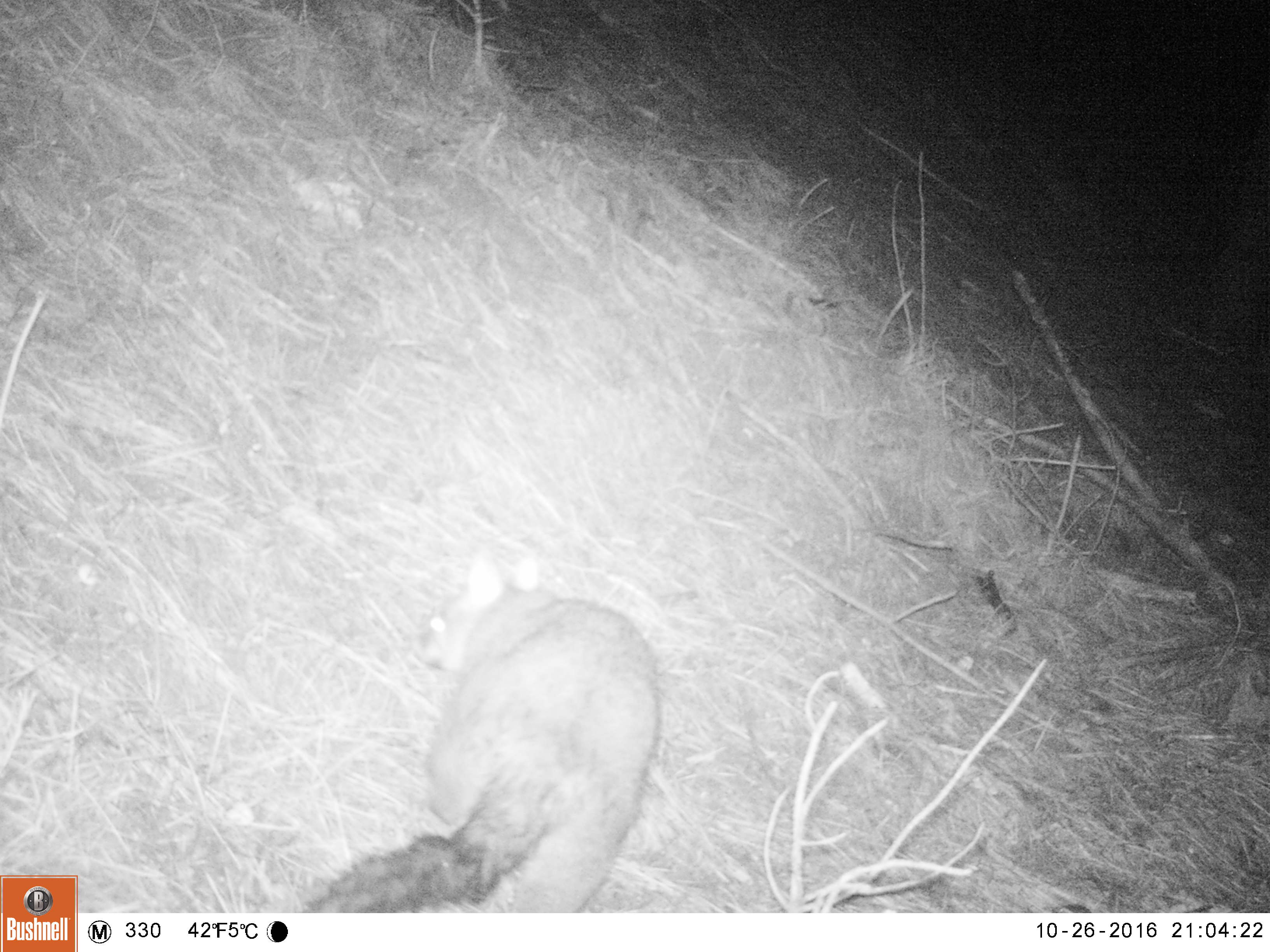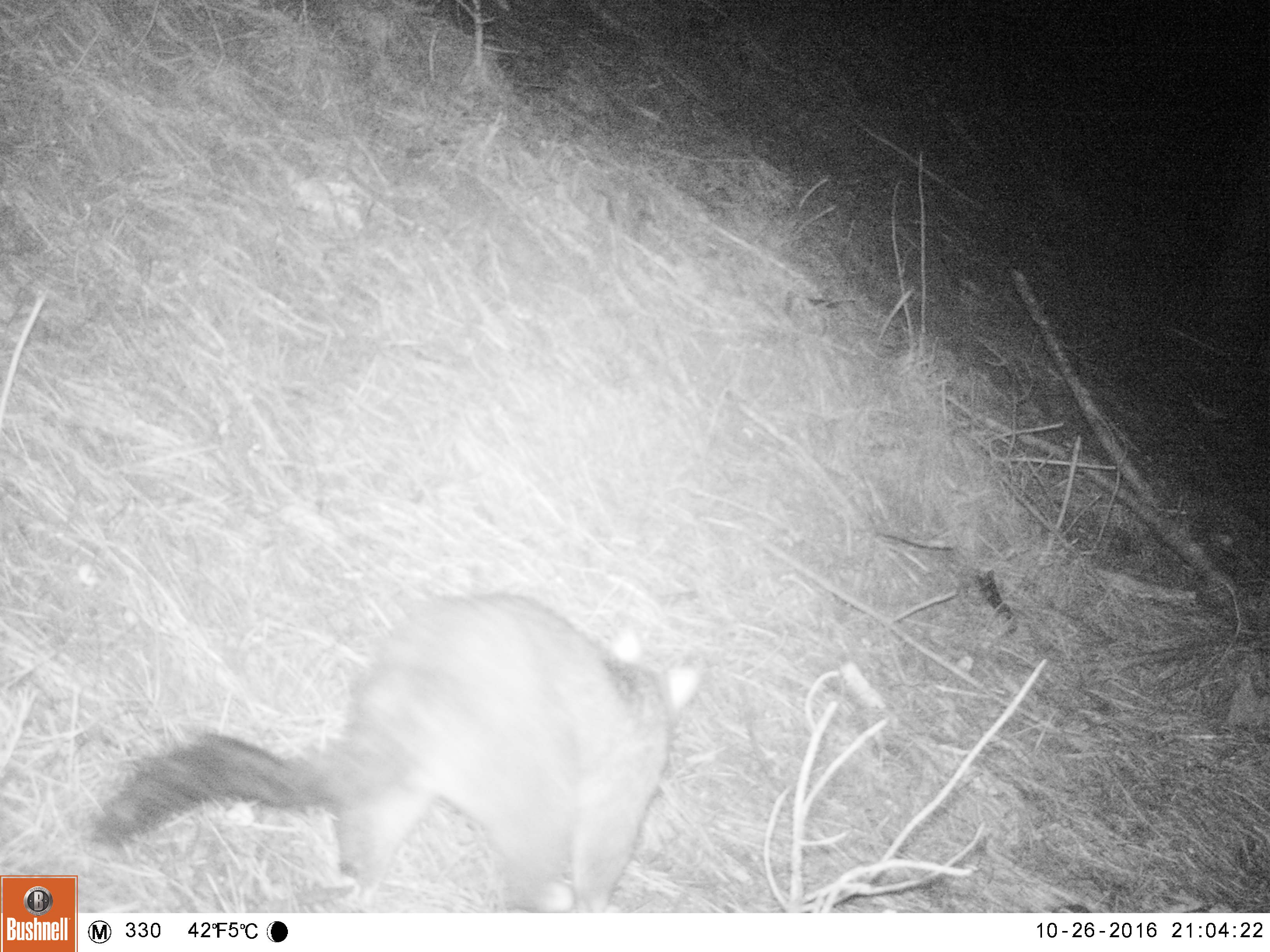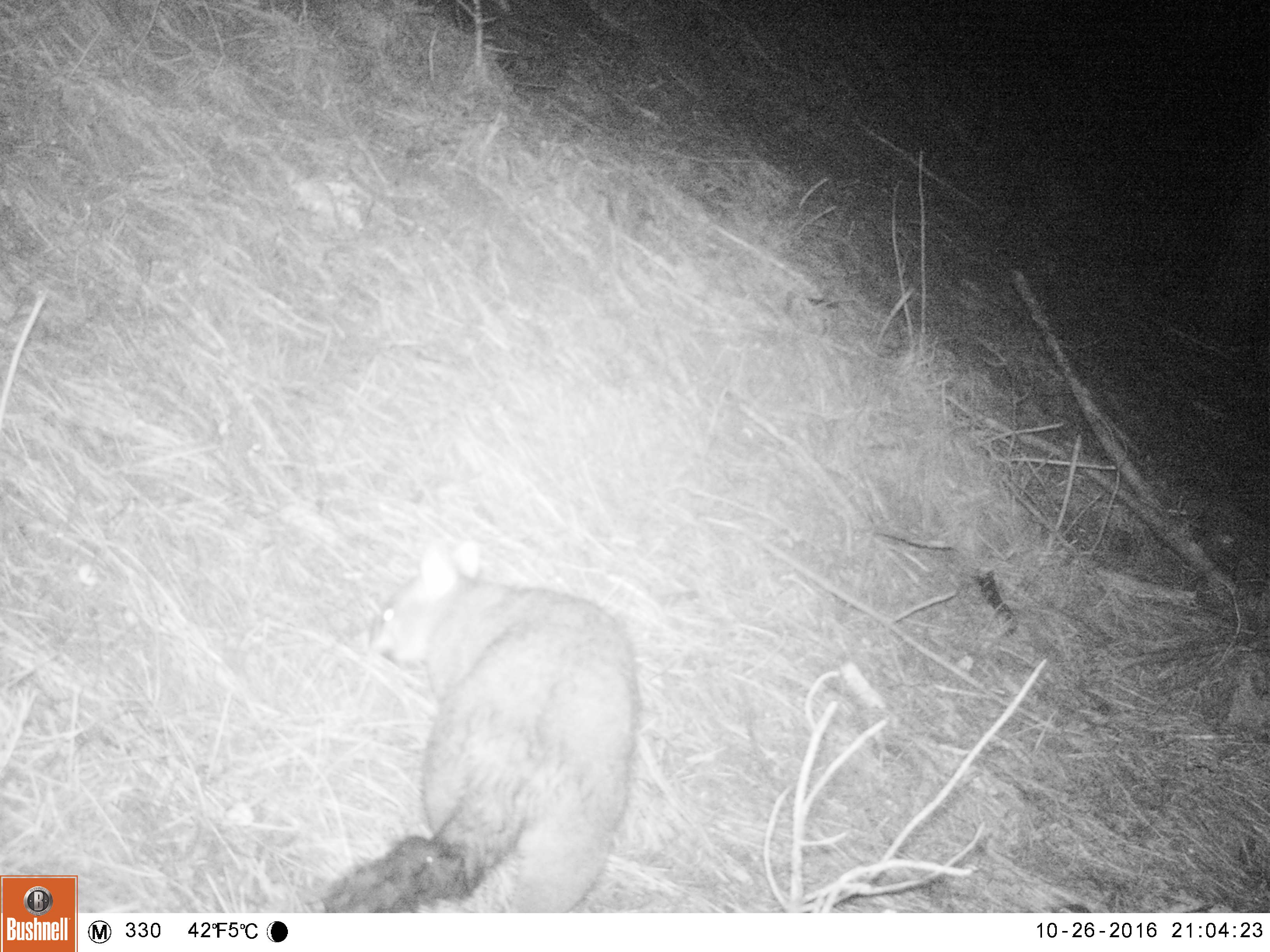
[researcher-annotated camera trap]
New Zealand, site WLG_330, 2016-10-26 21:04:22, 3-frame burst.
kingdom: Animalia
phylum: Chordata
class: Mammalia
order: Diprotodontia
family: Phalangeridae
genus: Trichosurus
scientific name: Trichosurus vulpecula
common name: common brushtail possum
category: possum